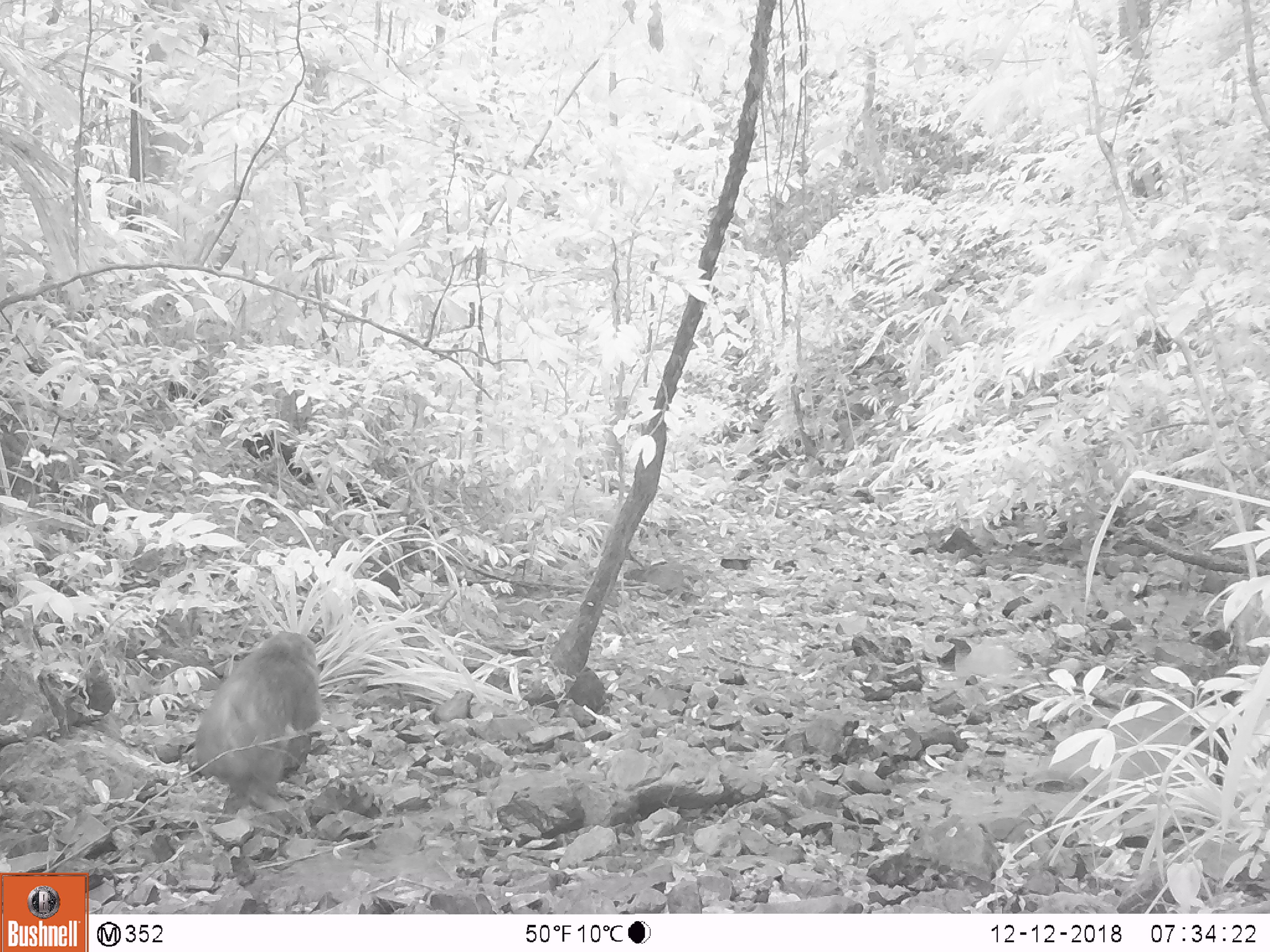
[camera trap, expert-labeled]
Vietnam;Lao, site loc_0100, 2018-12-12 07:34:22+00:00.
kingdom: Animalia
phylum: Chordata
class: Mammalia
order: Primates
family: Cercopithecidae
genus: Macaca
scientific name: Macaca arctoides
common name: stump-tailed macaque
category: stump tailed macaque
Stump tailed macaque (stump-tailed macaque) (Macaca arctoides). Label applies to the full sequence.